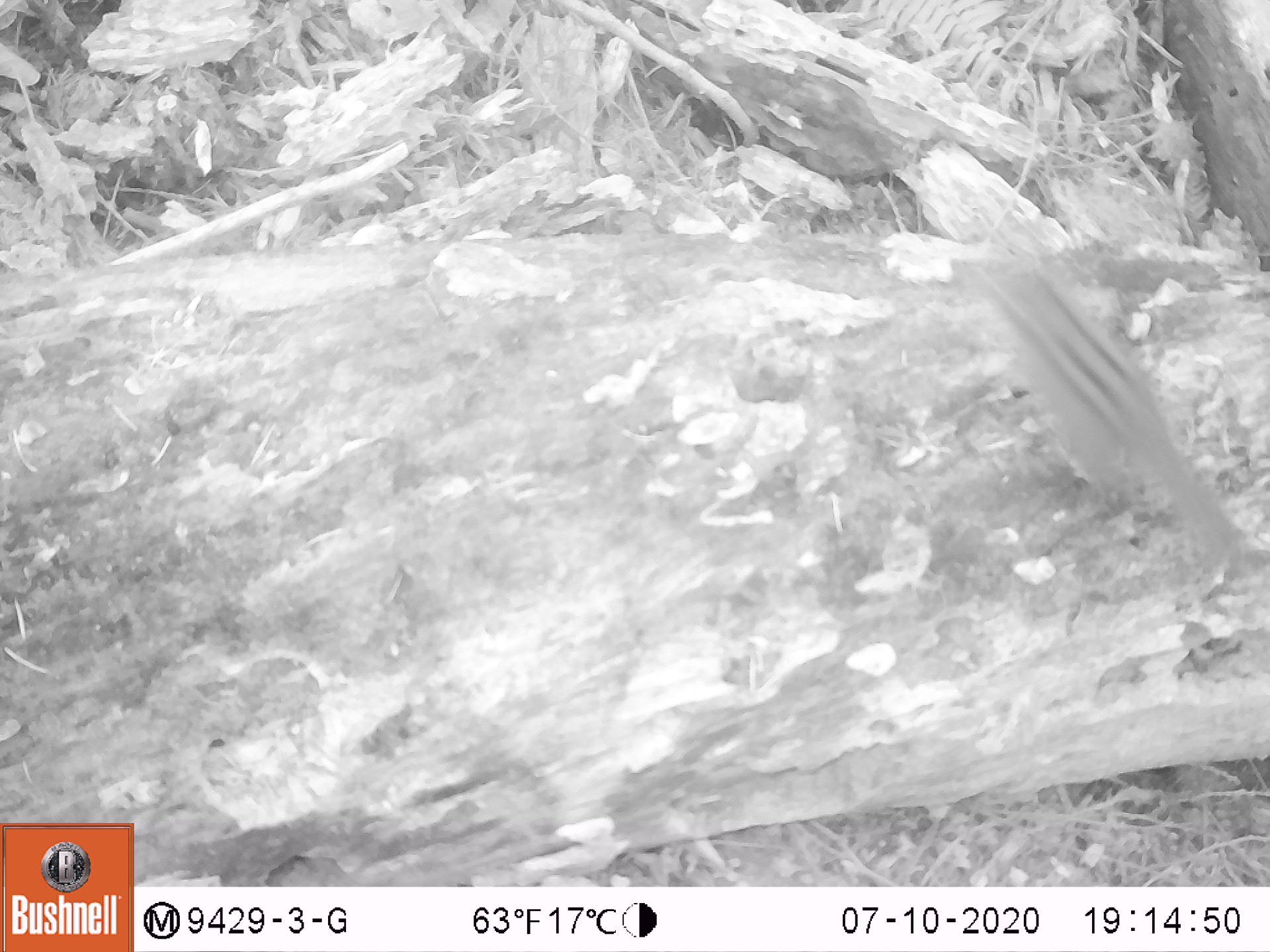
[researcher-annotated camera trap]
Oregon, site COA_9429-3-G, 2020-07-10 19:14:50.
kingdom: Animalia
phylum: Chordata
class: Mammalia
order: Rodentia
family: Sciuridae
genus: Neotamias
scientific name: Neotamias townsendii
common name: townsend's chipmunk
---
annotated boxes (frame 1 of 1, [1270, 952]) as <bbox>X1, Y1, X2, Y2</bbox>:
townsend's chipmunk: <bbox>977, 258, 1246, 571</bbox>